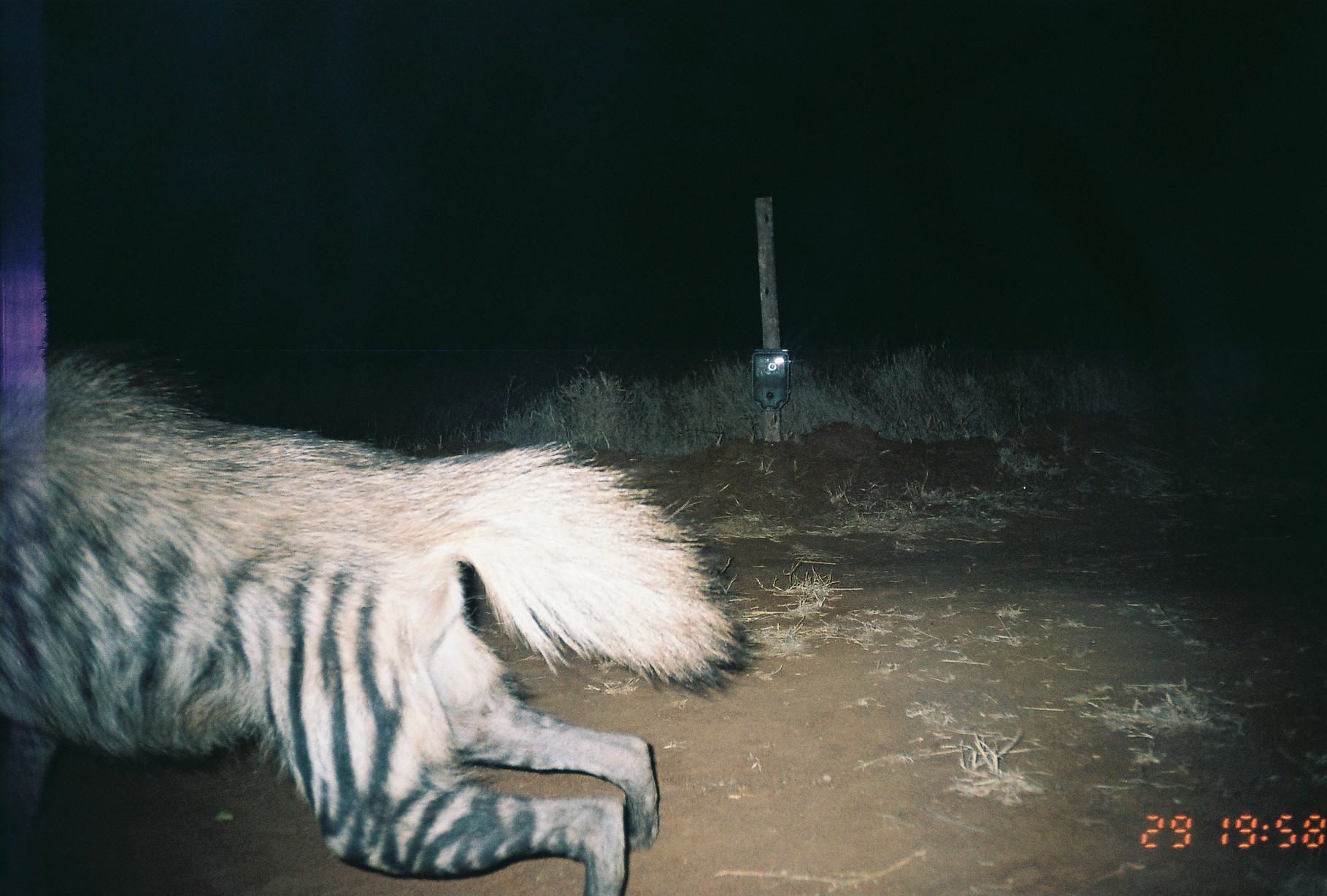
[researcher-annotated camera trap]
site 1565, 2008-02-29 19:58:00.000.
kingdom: Animalia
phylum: Chordata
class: Mammalia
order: Carnivora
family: Hyaenidae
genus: Hyaena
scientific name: Hyaena hyaena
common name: striped hyena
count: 1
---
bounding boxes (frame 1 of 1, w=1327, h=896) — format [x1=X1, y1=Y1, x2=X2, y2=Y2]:
hyaena hyaena: [x1=0, y1=341, x2=767, y2=896]